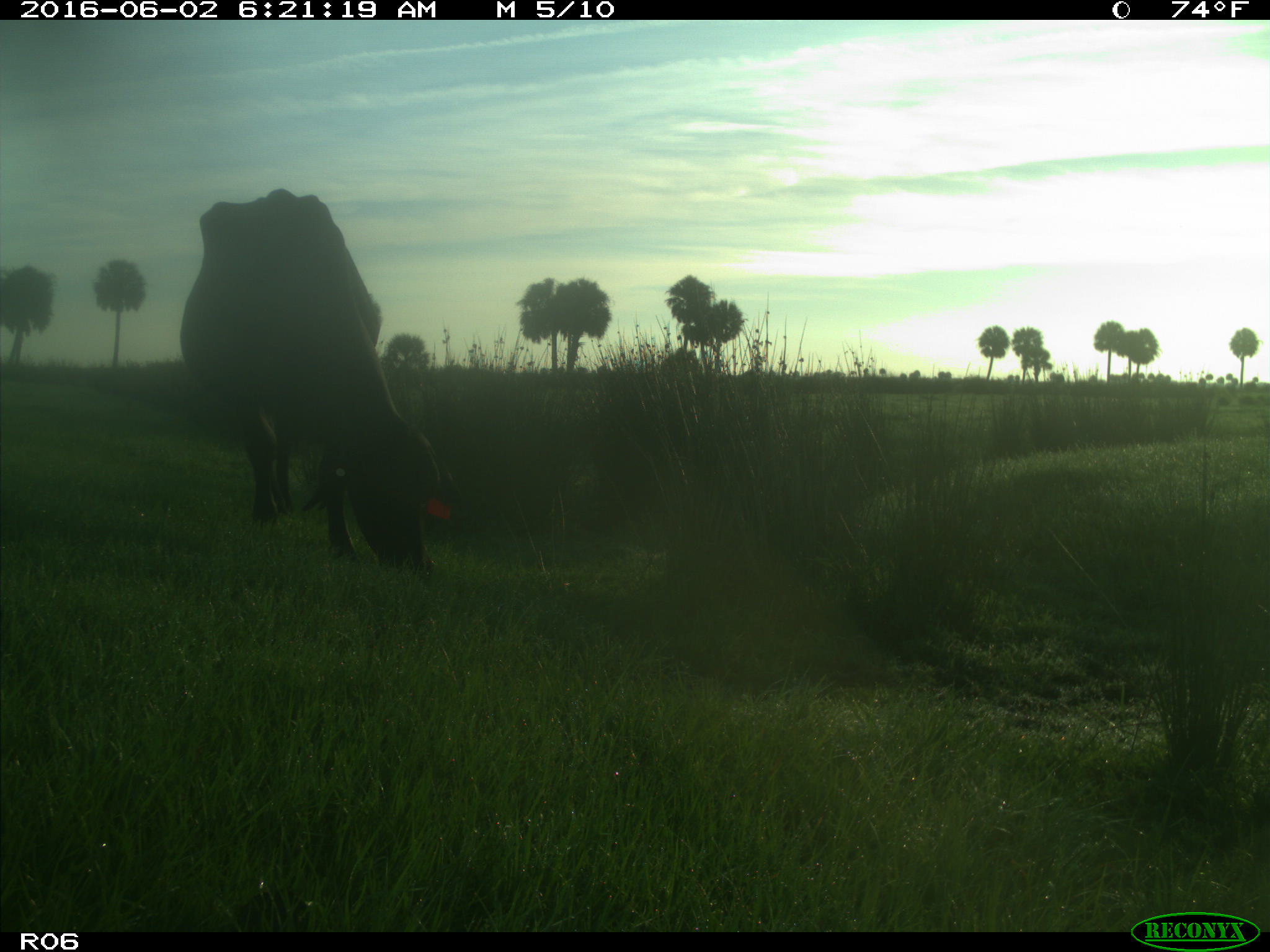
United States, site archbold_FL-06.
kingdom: Animalia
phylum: Chordata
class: Mammalia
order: Artiodactyla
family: Bovidae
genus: Bos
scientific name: Bos taurus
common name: domestic cow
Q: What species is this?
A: Bos taurus (domestic cow).